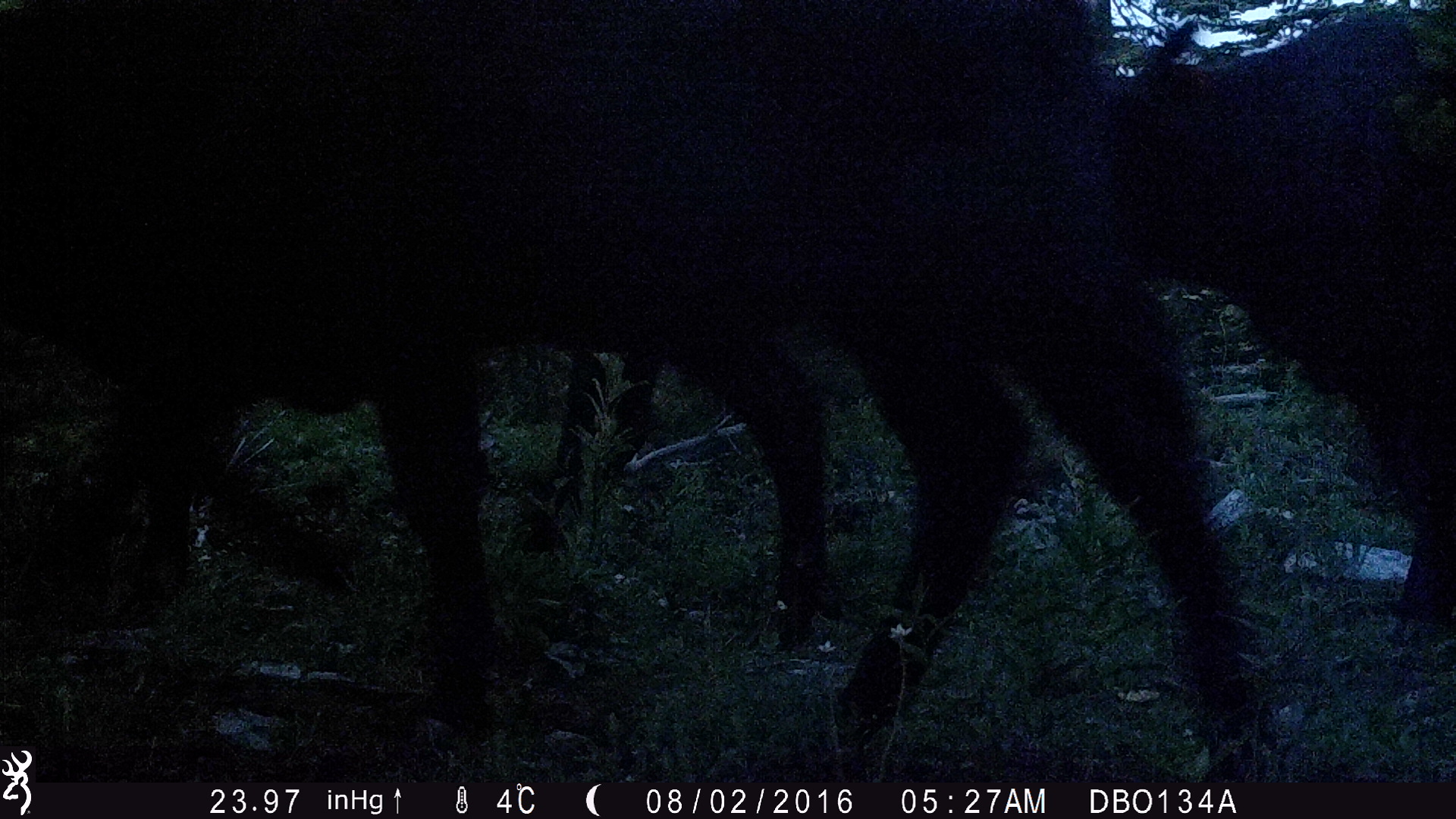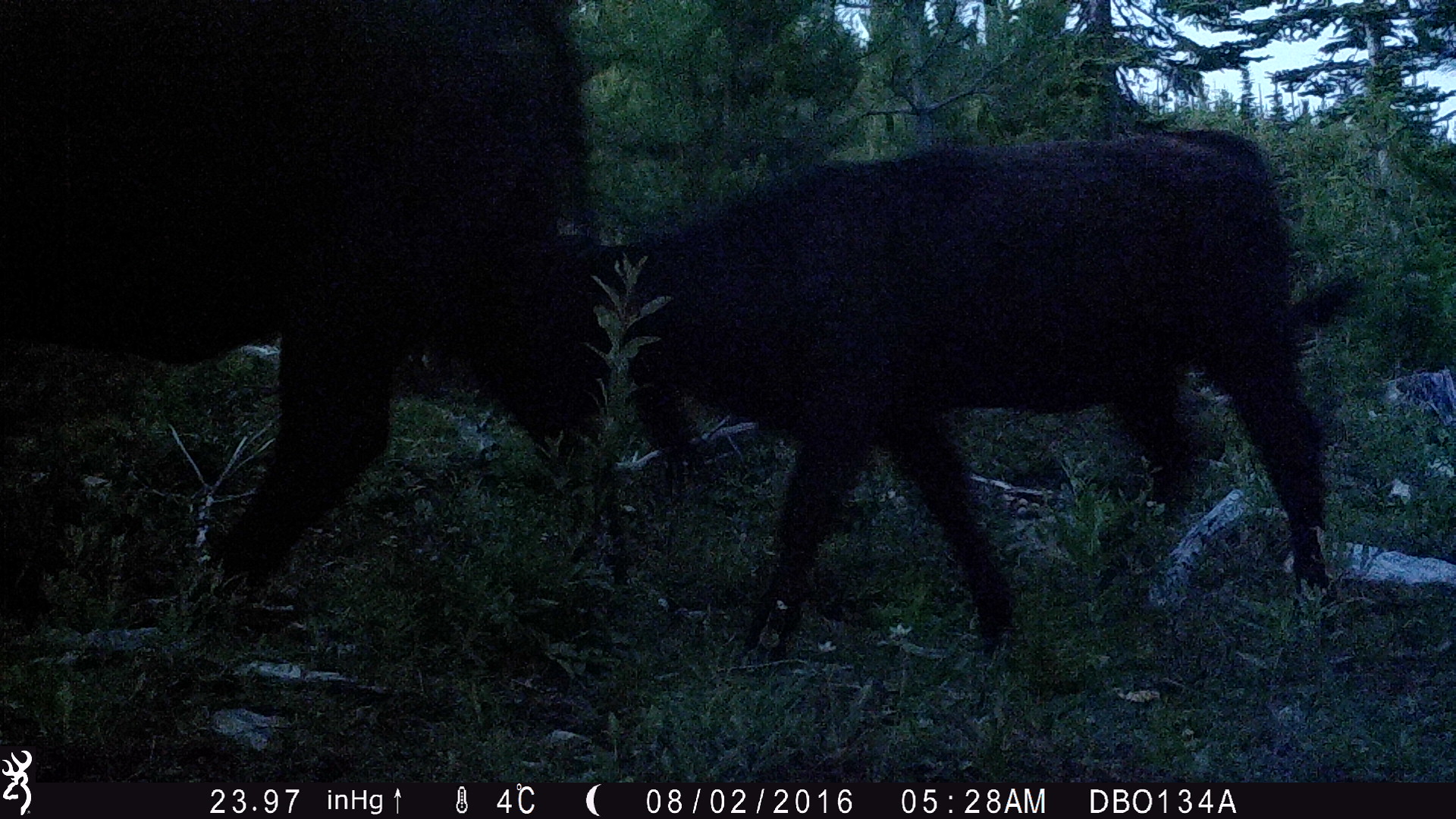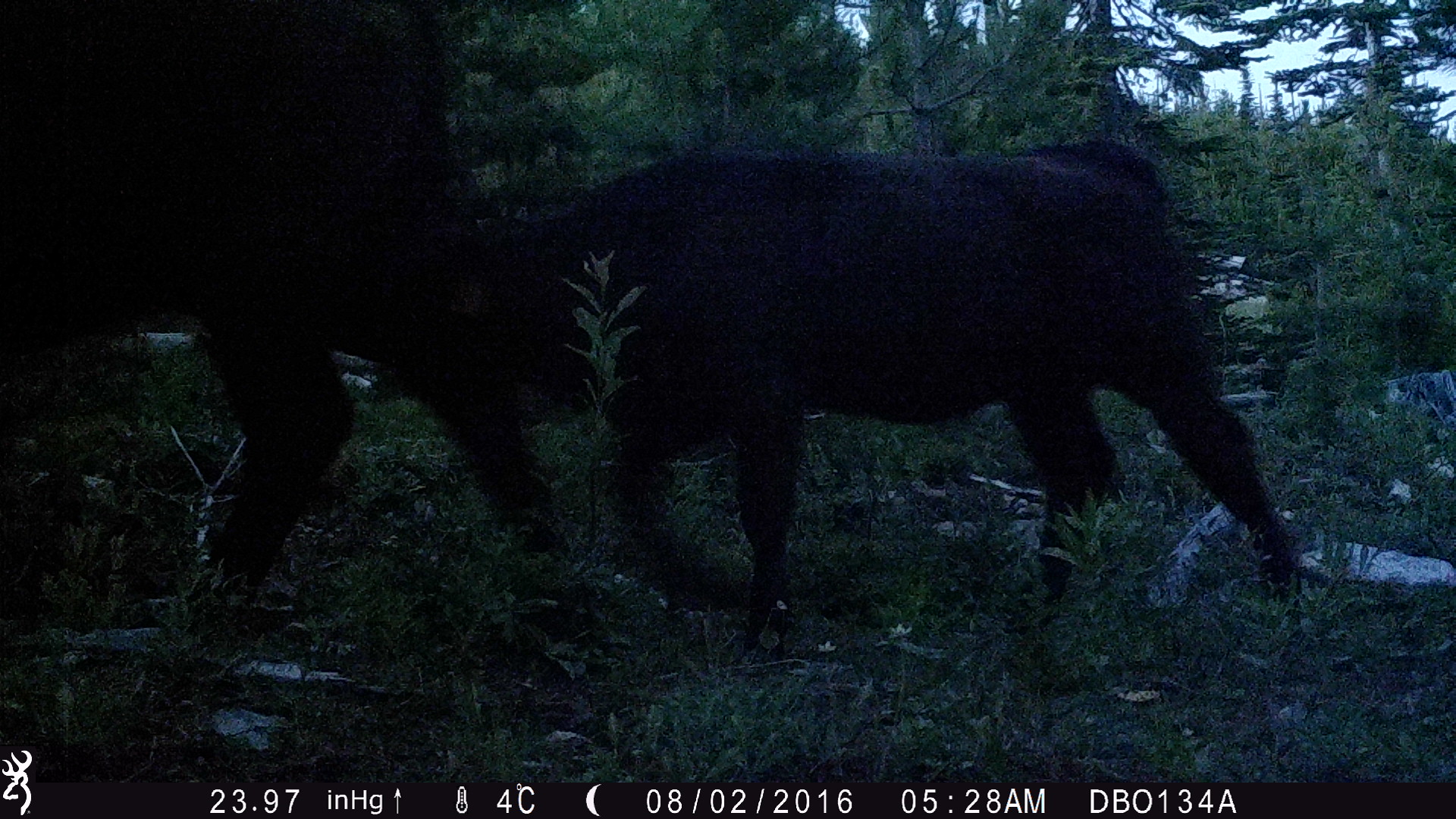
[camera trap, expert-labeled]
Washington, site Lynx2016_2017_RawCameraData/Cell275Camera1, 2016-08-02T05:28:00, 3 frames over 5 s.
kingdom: Animalia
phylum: Chordata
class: Mammalia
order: Artiodactyla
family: Bovidae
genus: Bos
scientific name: Bos taurus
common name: domestic cattle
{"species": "domestic cattle (Bos taurus)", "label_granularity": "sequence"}